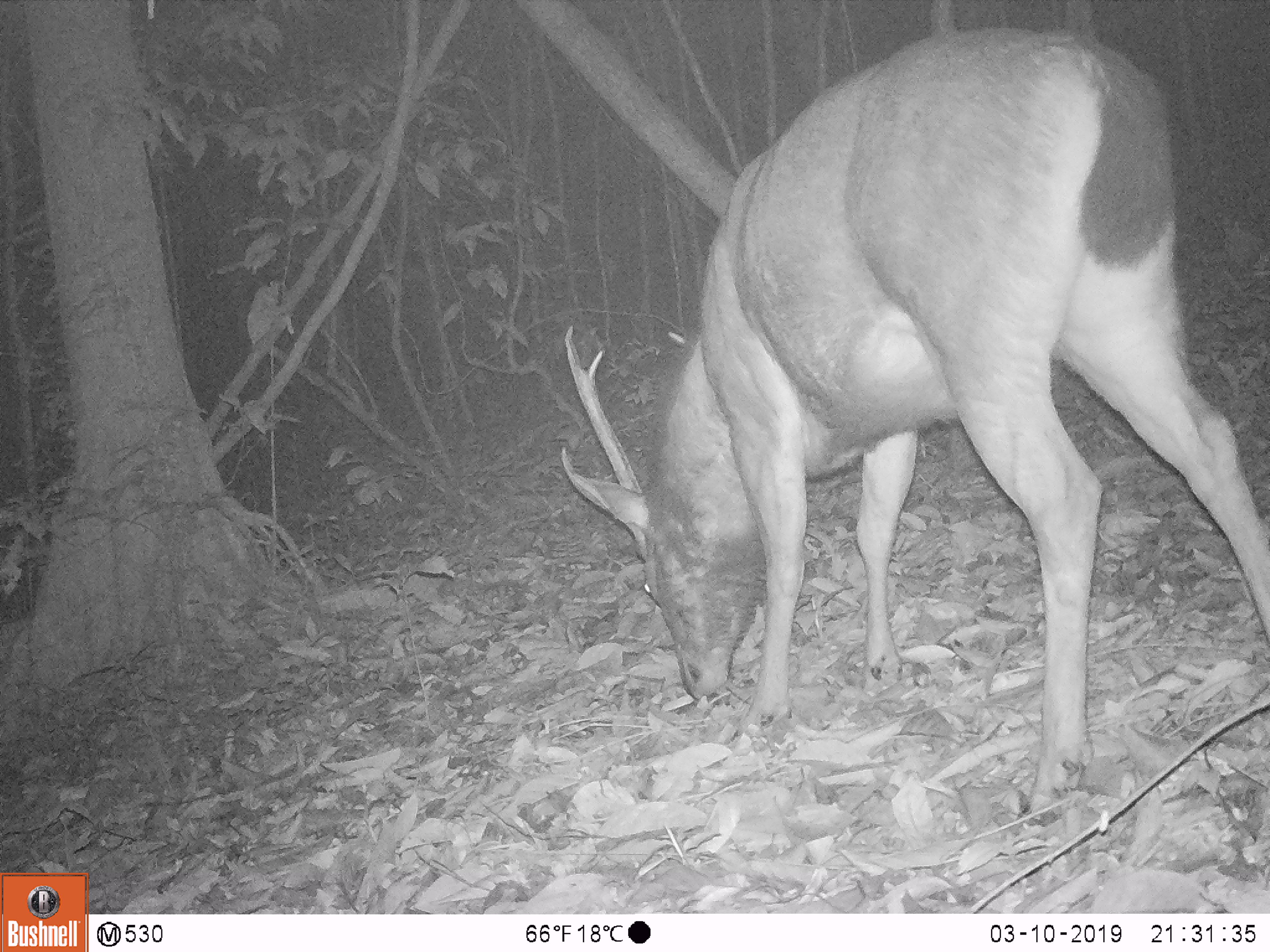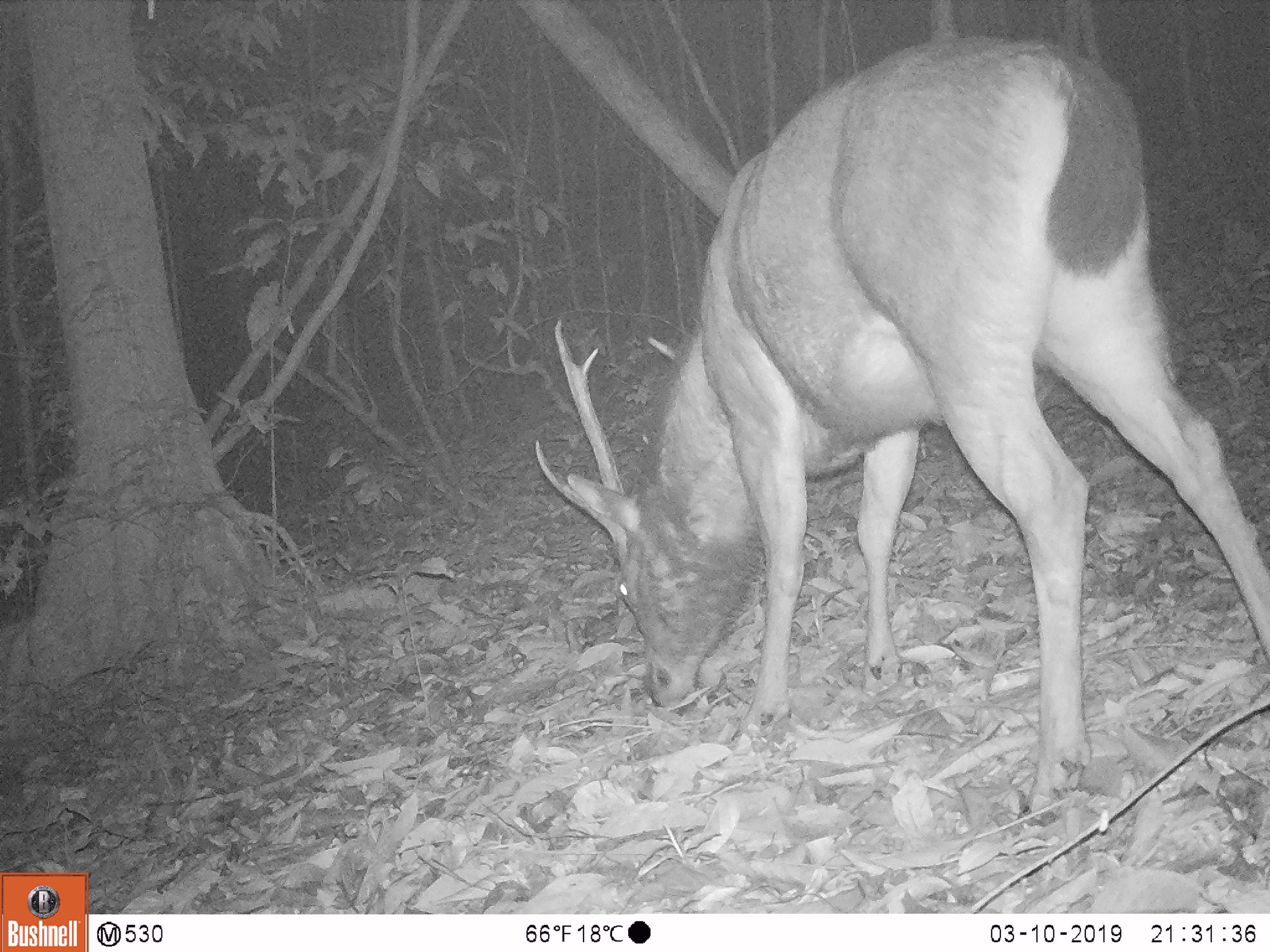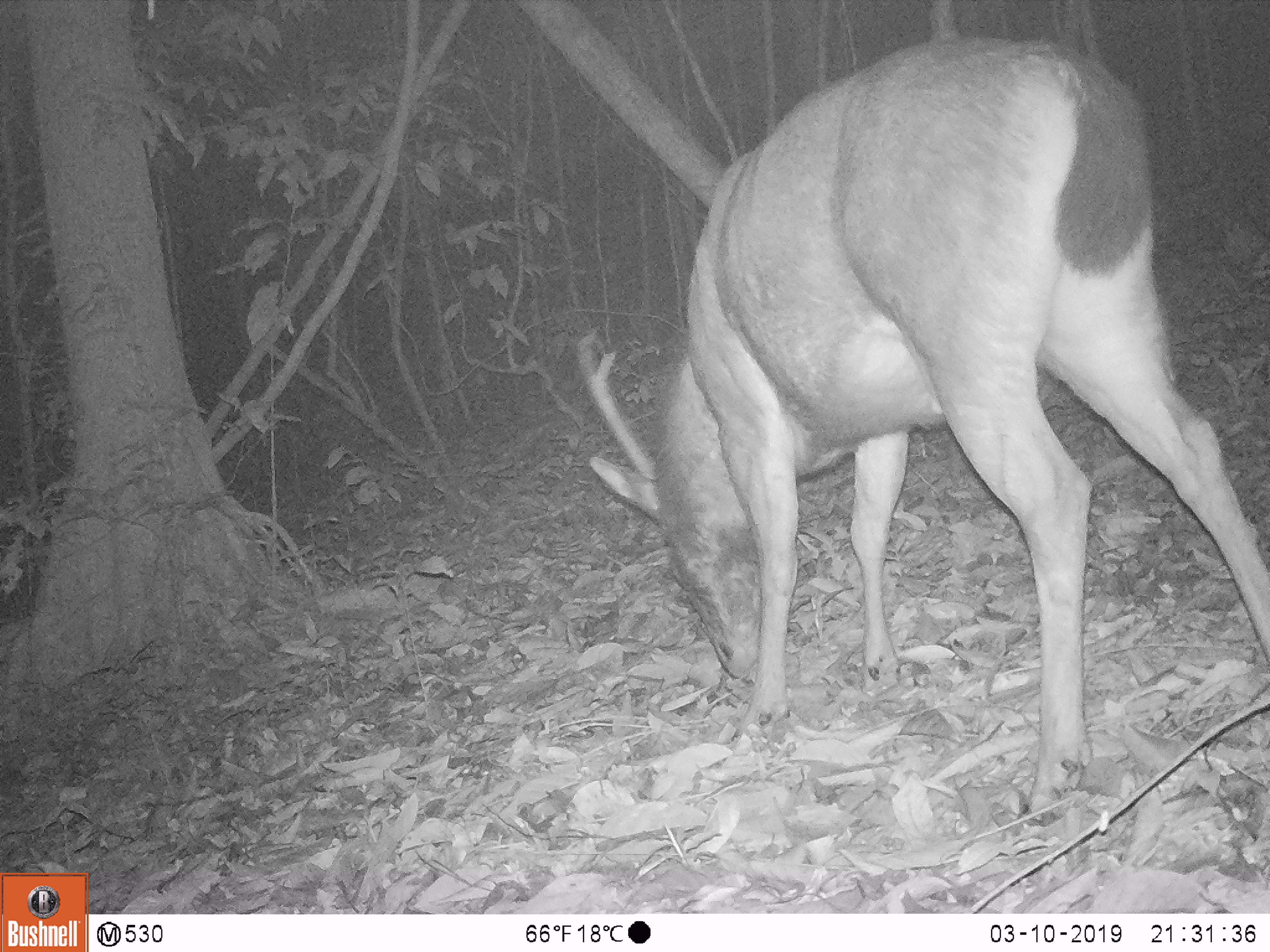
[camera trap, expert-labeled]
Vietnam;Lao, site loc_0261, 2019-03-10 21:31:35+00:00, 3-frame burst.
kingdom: Animalia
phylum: Chordata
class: Mammalia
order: Artiodactyla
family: Cervidae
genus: Rusa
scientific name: Rusa unicolor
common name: sambar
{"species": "sambar (Rusa unicolor)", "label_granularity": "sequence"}